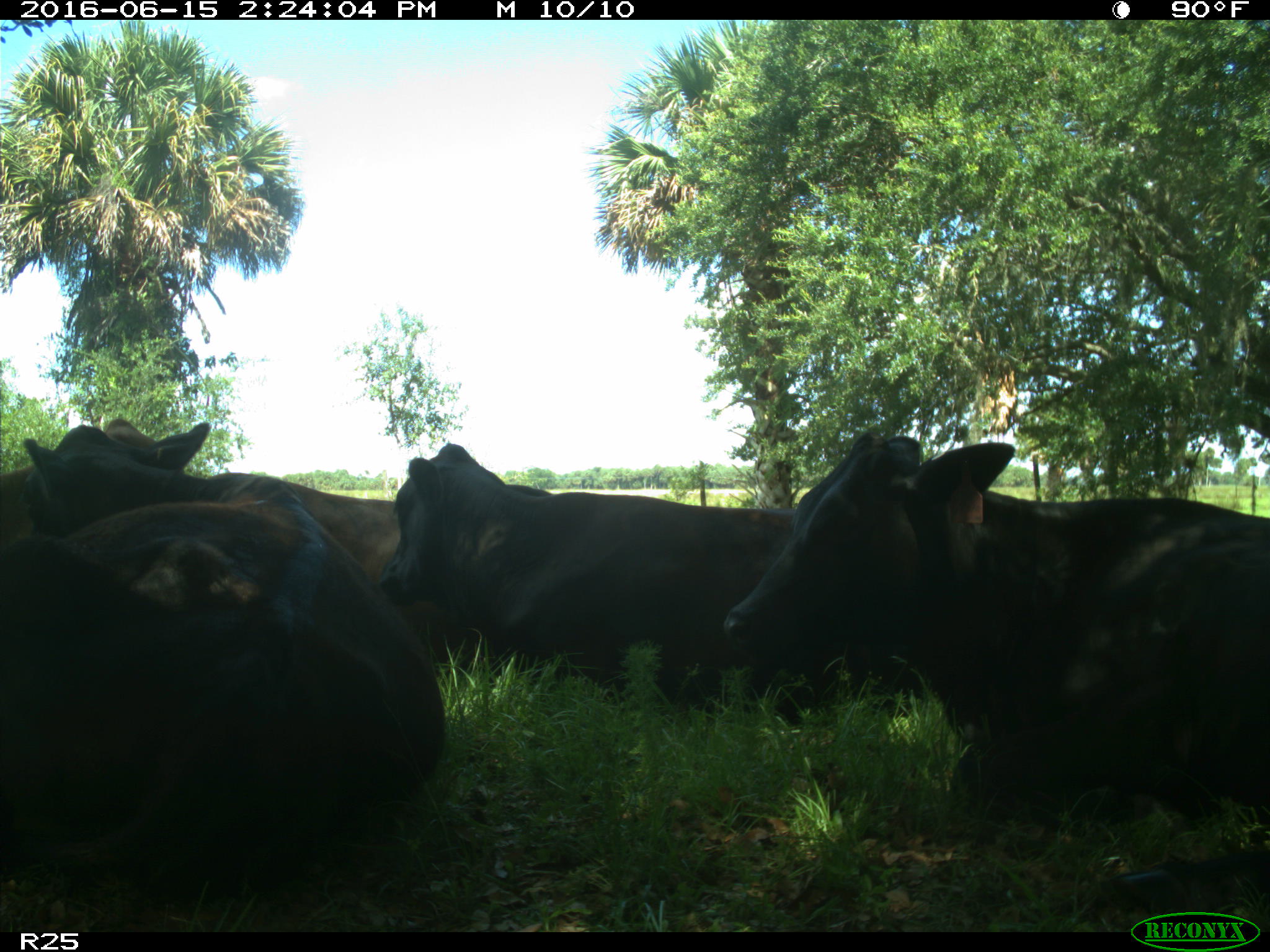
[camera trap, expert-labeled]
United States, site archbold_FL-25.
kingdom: Animalia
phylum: Chordata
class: Mammalia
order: Artiodactyla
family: Bovidae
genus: Bos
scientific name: Bos taurus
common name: domestic cow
Bos taurus (domestic cow).